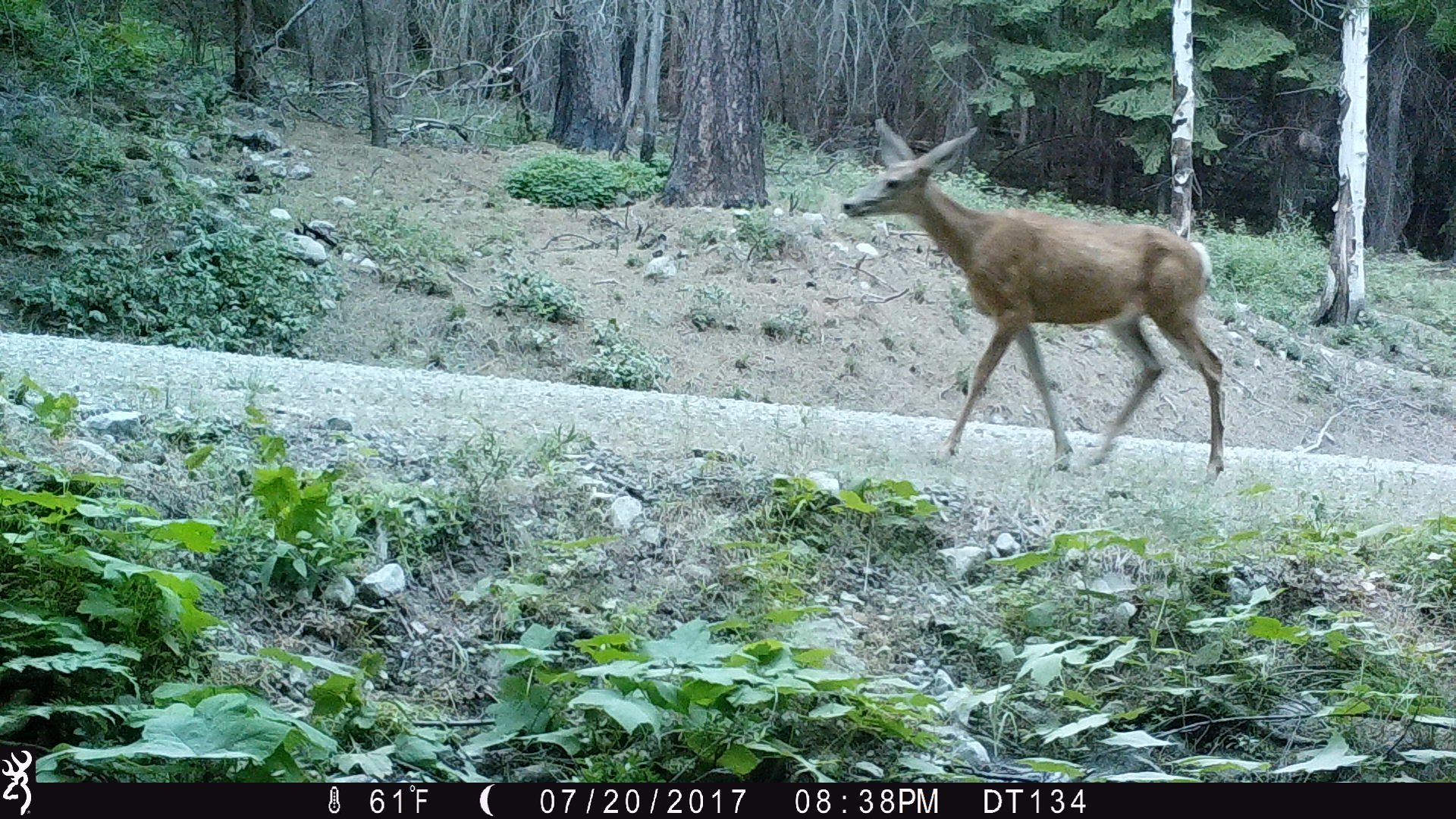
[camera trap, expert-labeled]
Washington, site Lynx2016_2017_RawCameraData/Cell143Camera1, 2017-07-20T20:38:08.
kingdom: Animalia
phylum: Chordata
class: Mammalia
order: Artiodactyla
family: Cervidae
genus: Odocoileus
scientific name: Odocoileus hemionus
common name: mule deer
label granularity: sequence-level